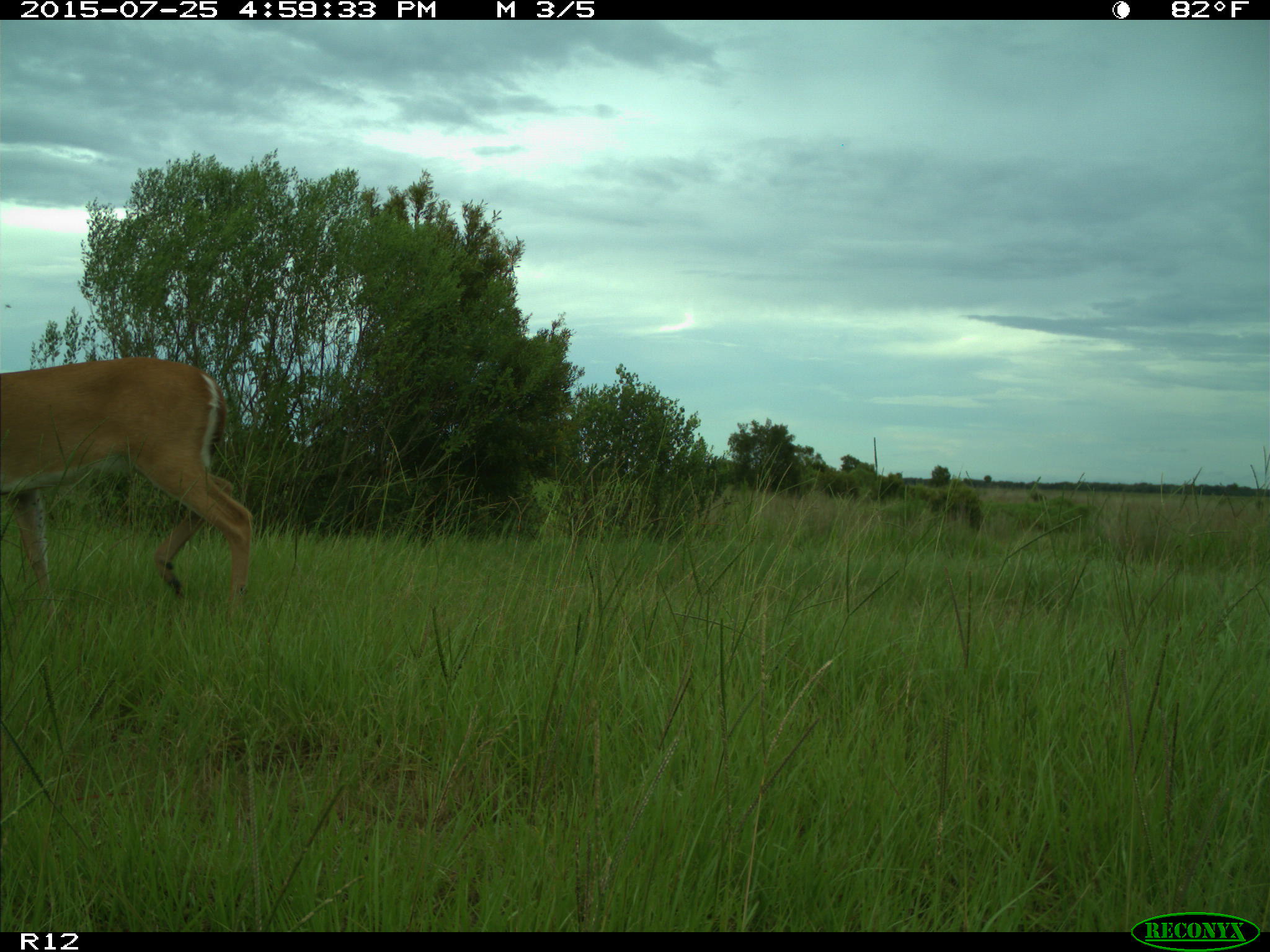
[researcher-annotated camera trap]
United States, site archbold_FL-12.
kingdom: Animalia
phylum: Chordata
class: Mammalia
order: Artiodactyla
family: Cervidae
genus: Odocoileus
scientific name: Odocoileus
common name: deer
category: unidentified deer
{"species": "unidentified deer (deer) (Odocoileus)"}